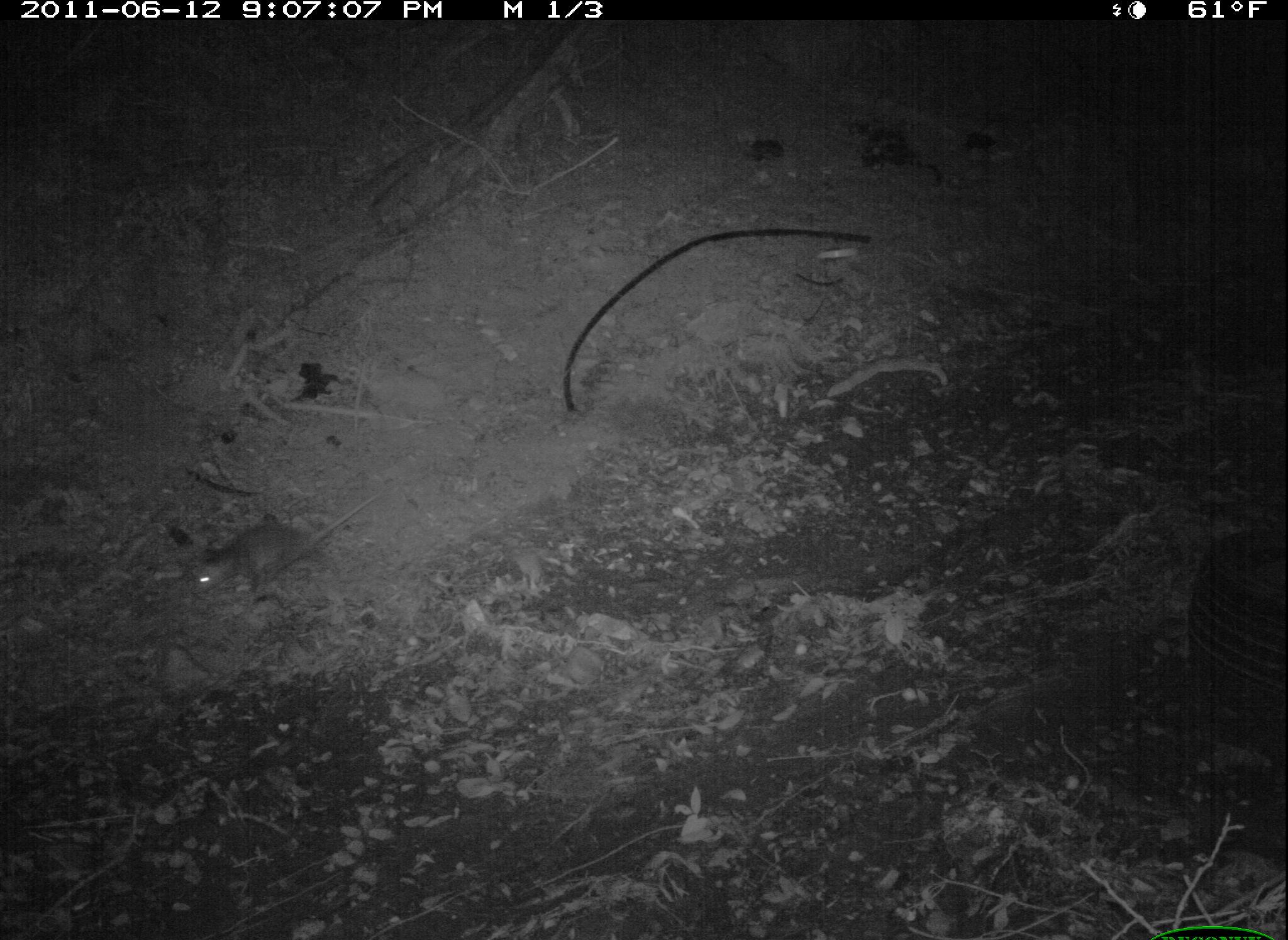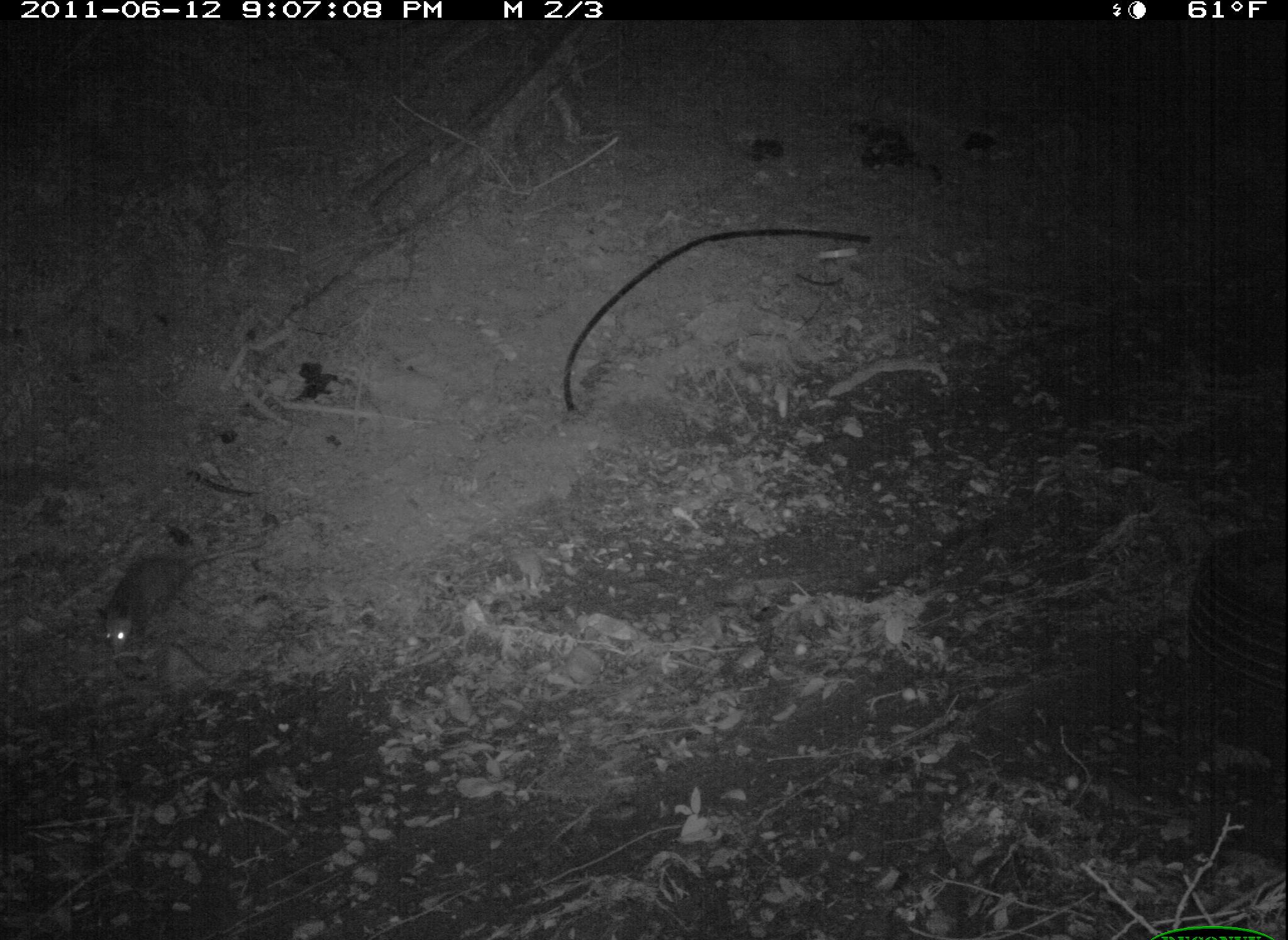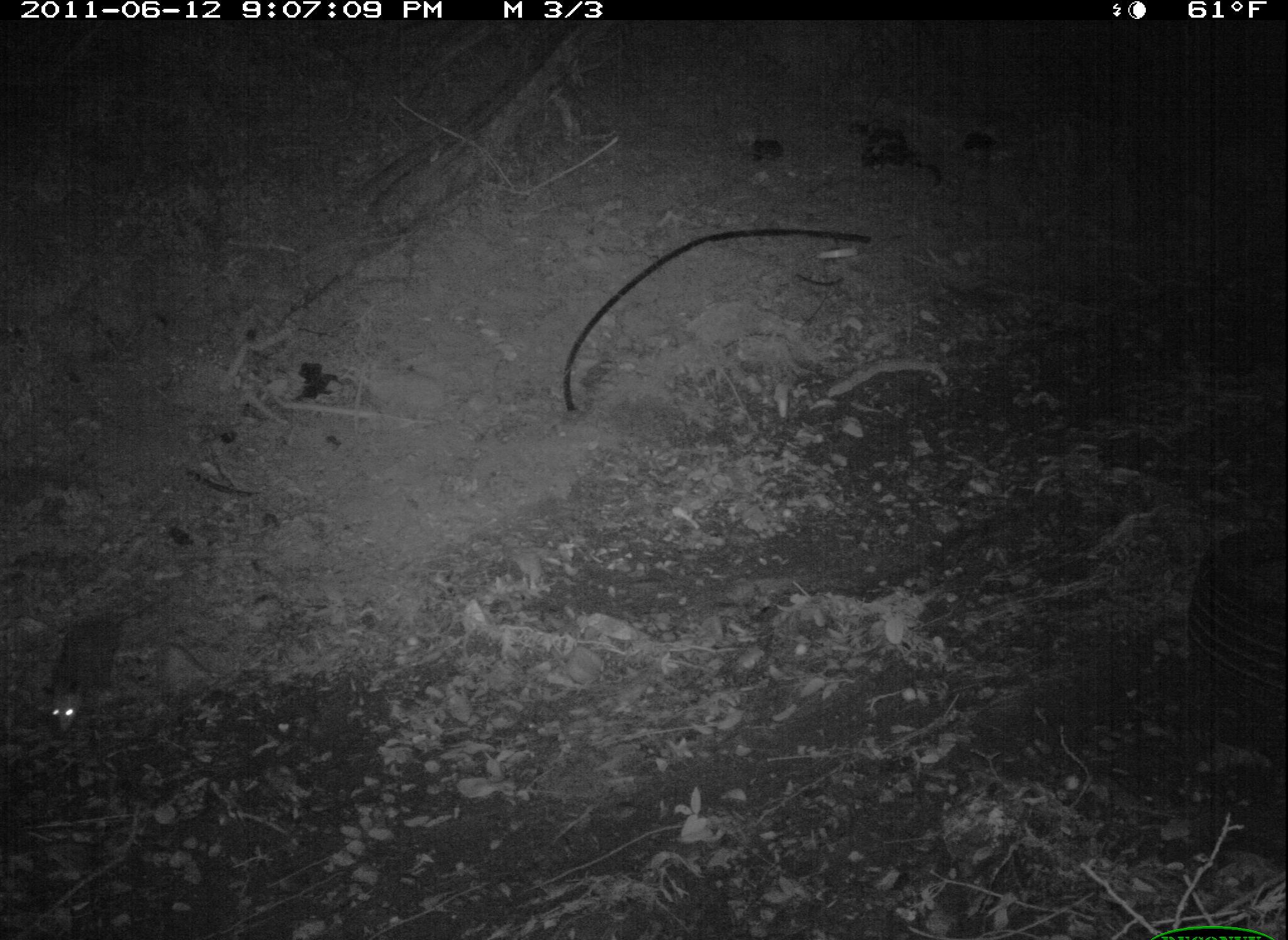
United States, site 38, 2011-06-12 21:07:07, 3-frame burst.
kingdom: Animalia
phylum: Chordata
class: Mammalia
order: Didelphimorphia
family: Didelphidae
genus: Didelphis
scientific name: Didelphis virginiana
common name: virginia opossum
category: opossum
Opossum (virginia opossum) (Didelphis virginiana).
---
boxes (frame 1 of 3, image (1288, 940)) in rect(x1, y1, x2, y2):
opossum: rect(164, 496, 369, 635)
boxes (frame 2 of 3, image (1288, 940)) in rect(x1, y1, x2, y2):
opossum: rect(84, 522, 209, 671)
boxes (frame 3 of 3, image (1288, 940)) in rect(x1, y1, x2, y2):
opossum: rect(34, 583, 177, 755)